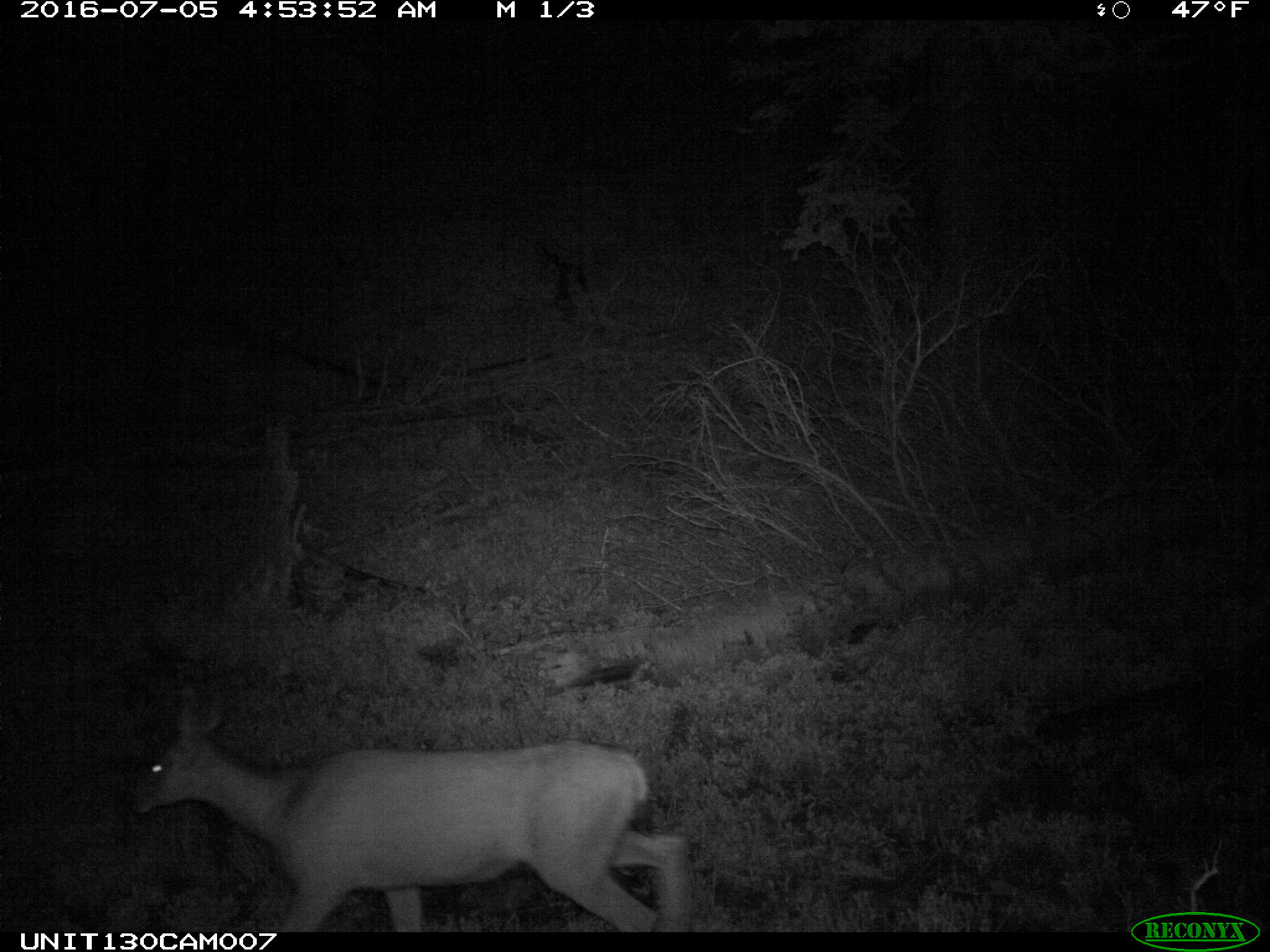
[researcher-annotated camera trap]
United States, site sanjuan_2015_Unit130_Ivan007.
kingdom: Animalia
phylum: Chordata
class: Mammalia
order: Artiodactyla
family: Cervidae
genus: Odocoileus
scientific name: Odocoileus hemionus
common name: mule deer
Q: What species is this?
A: Odocoileus hemionus (mule deer).